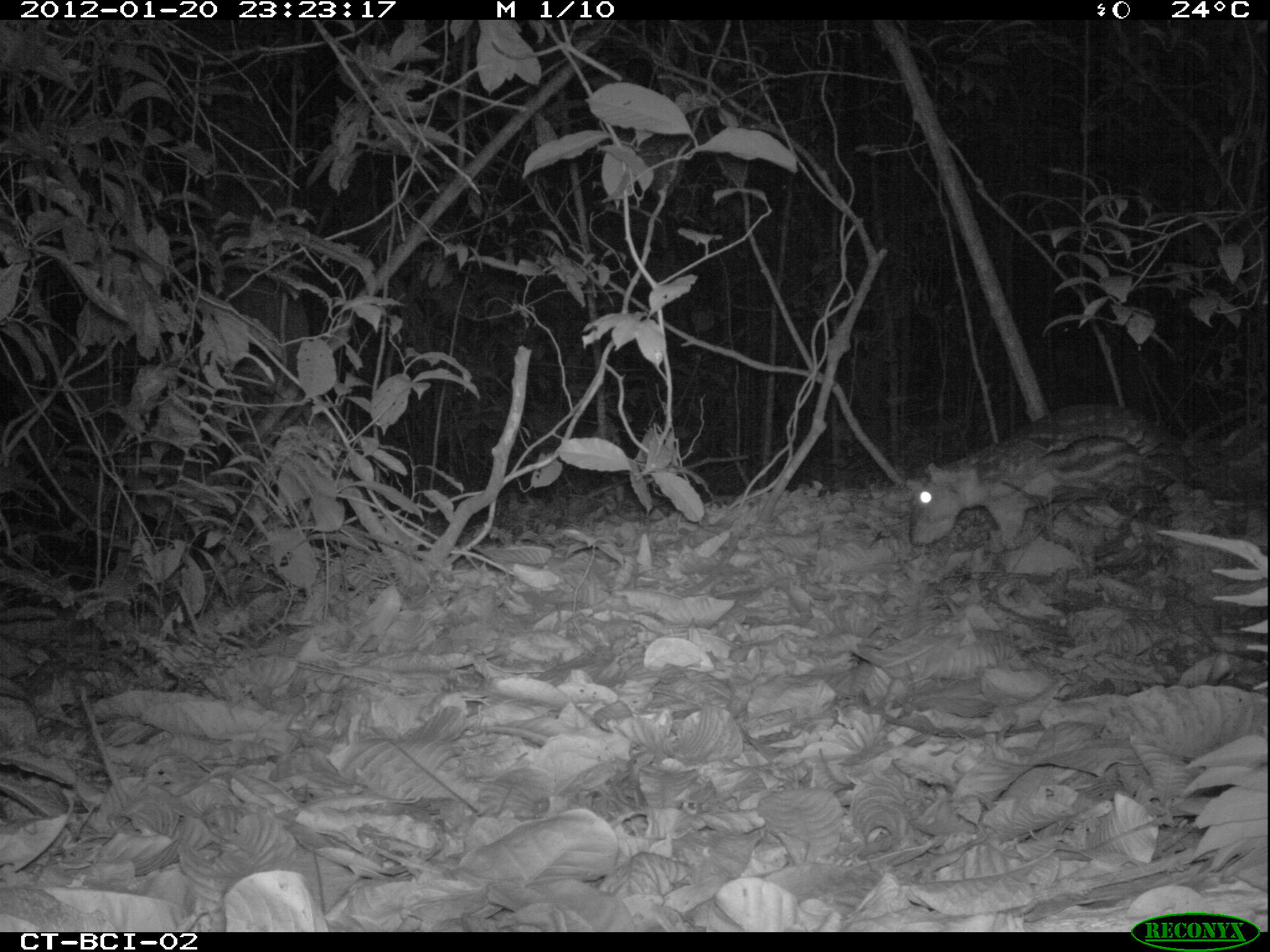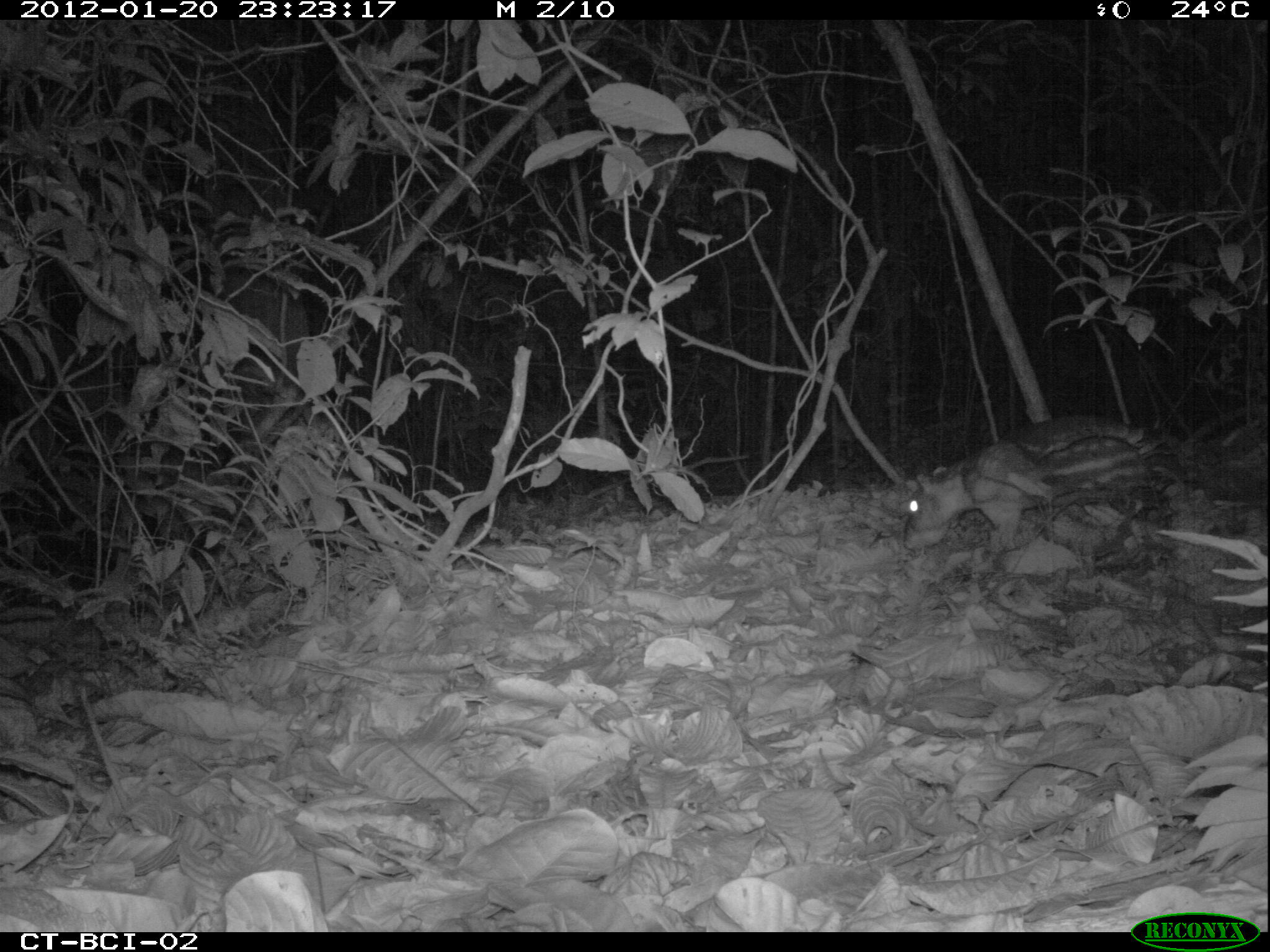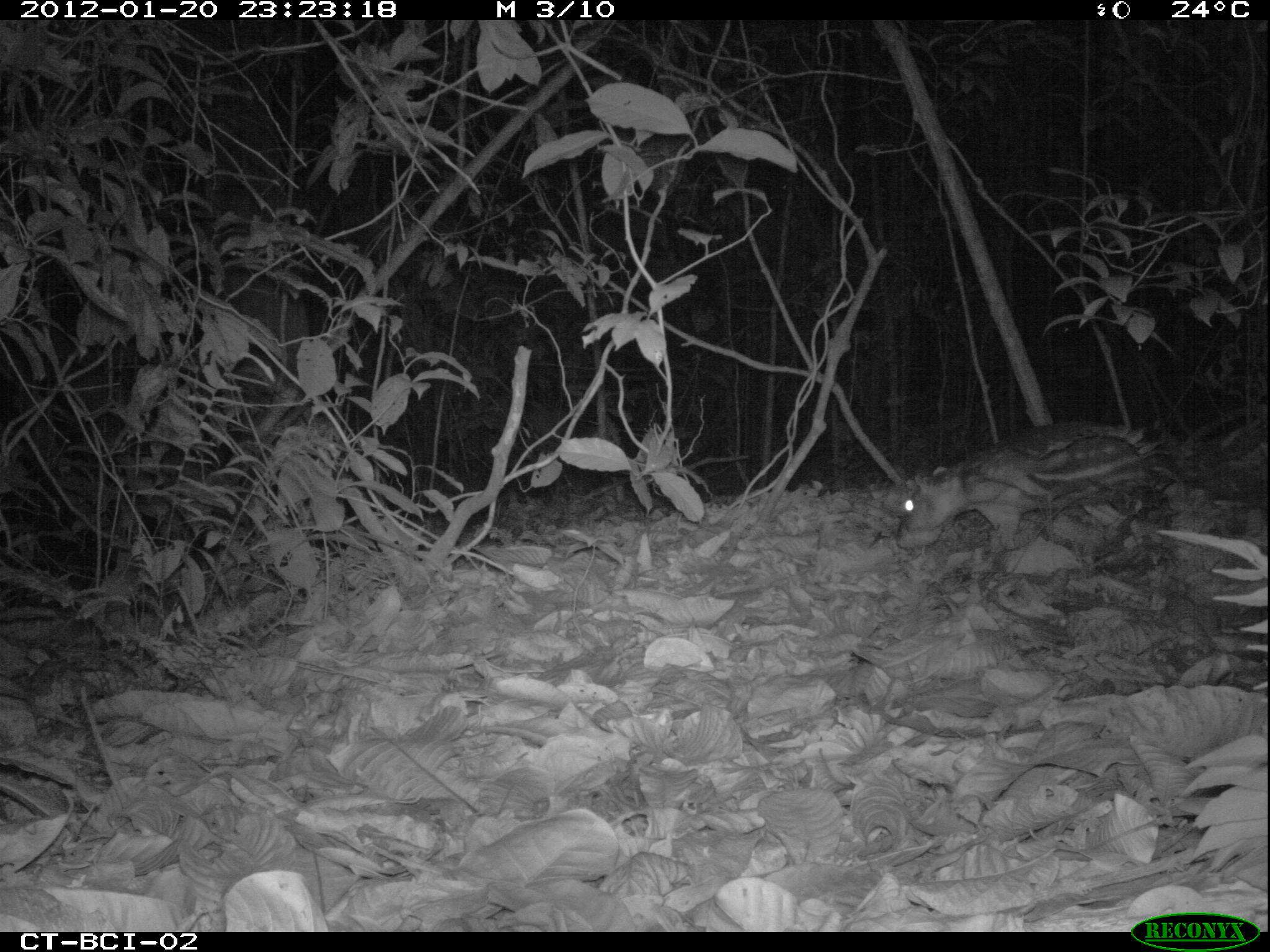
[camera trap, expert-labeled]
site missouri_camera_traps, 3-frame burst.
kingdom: Animalia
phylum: Chordata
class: Mammalia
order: Rodentia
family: Cuniculidae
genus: Cuniculus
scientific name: Cuniculus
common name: paca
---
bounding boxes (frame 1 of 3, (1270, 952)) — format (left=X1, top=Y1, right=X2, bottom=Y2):
paca: (left=894, top=402, right=1170, bottom=560)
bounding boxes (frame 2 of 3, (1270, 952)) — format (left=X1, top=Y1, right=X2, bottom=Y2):
paca: (left=880, top=410, right=1187, bottom=565)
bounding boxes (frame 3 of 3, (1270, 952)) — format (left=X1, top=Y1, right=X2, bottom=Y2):
paca: (left=874, top=413, right=1178, bottom=568)